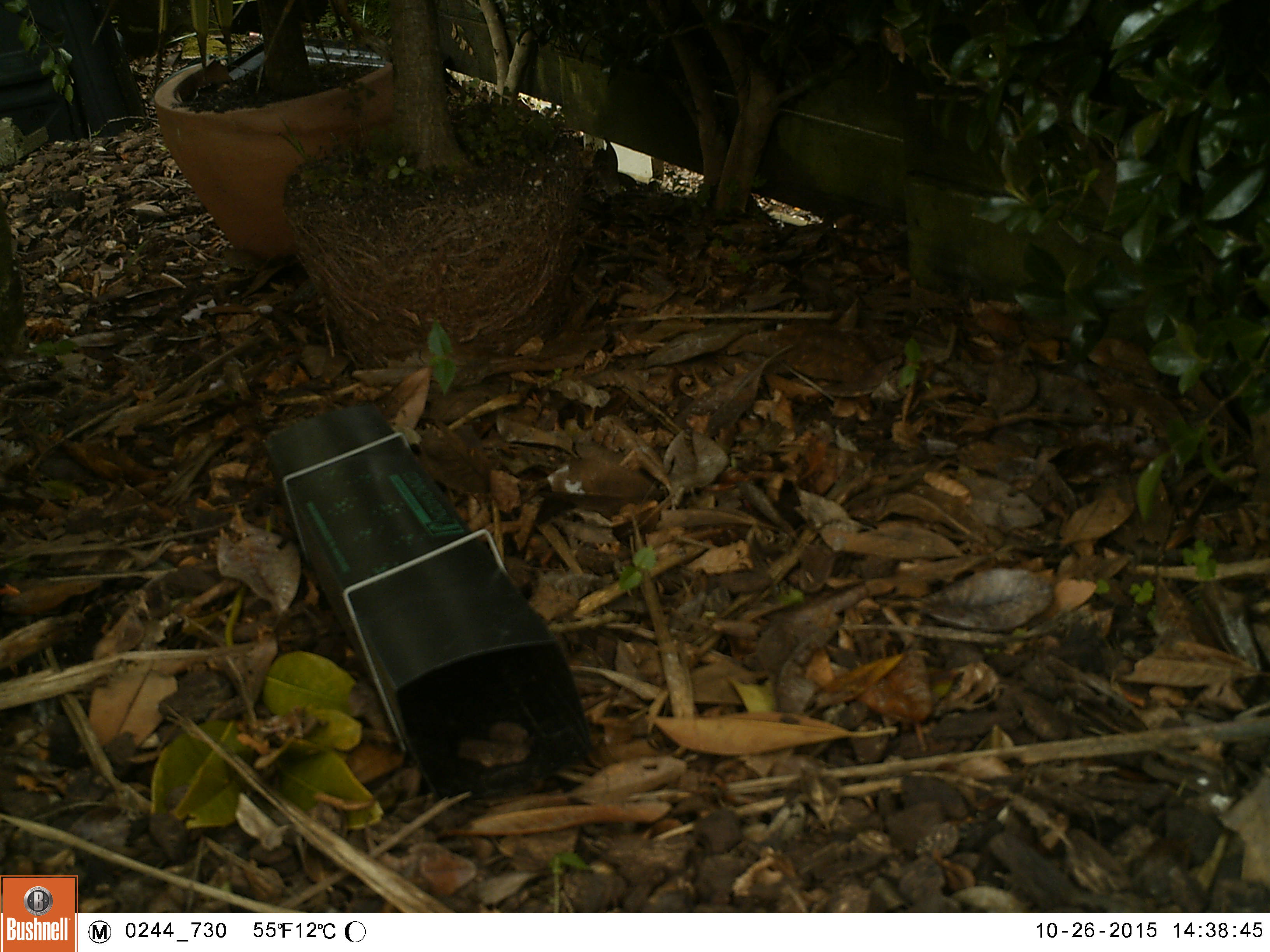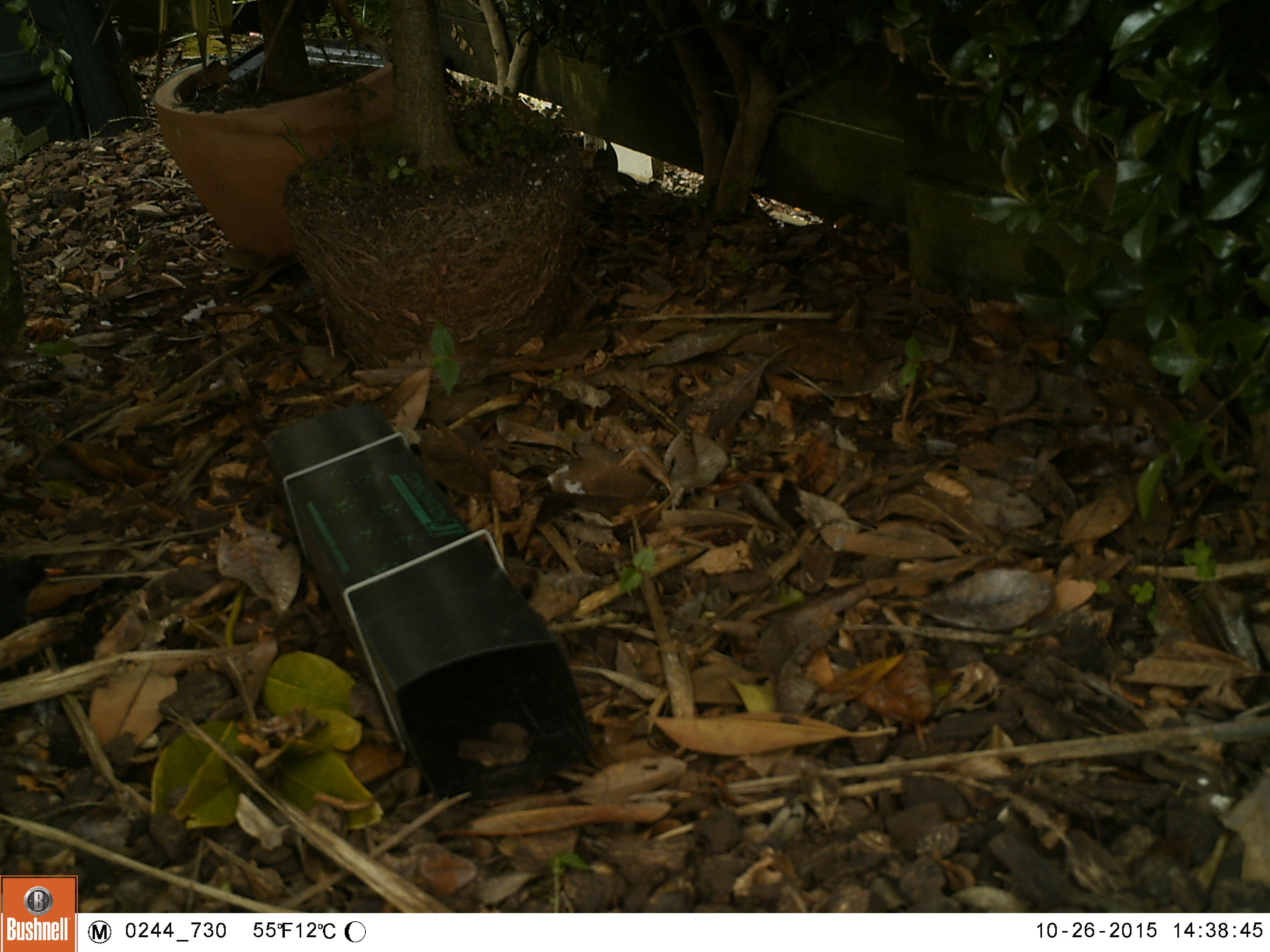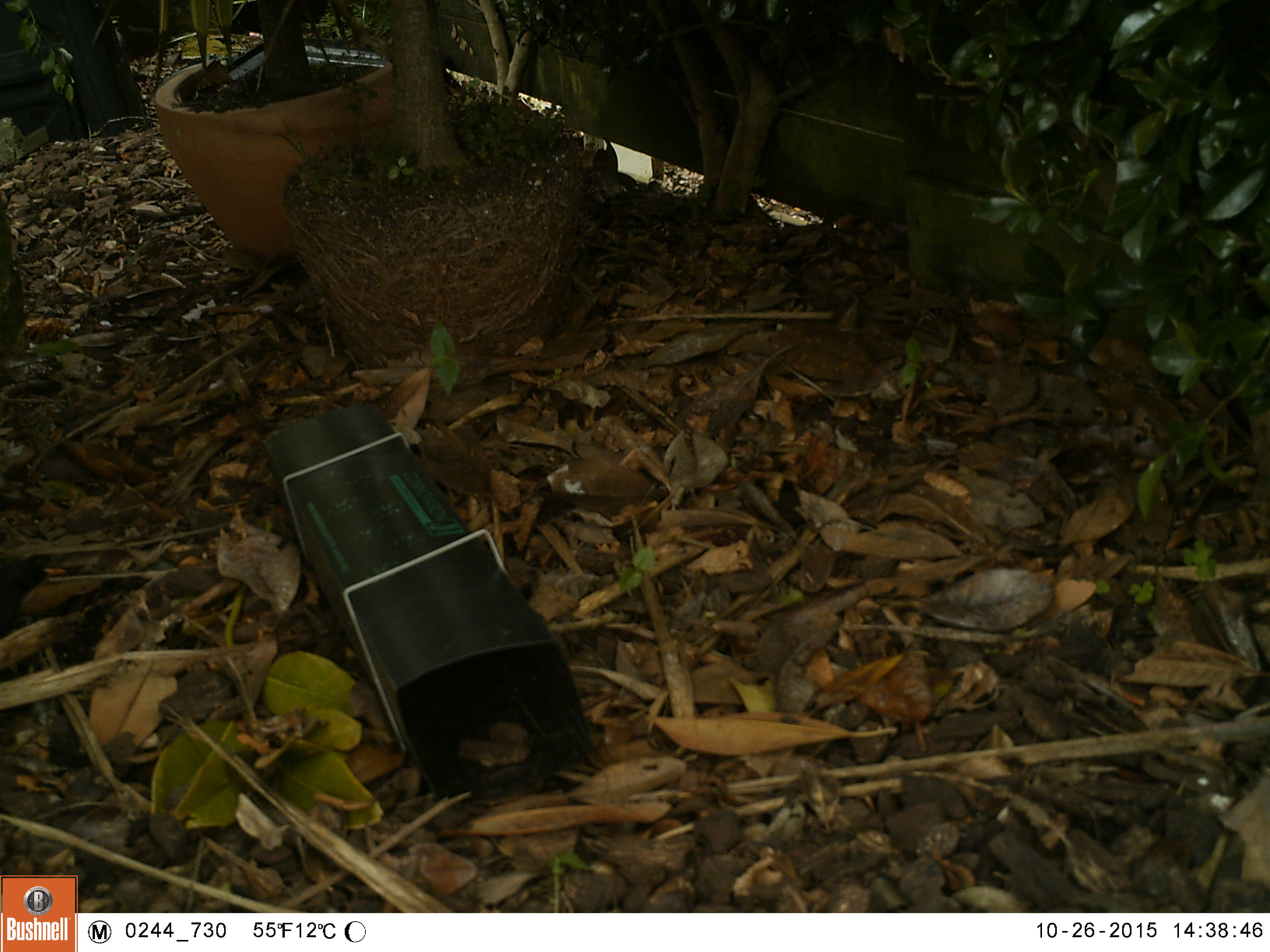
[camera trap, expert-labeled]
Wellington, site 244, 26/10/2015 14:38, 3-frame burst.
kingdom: Animalia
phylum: Chordata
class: Aves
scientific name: Aves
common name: bird